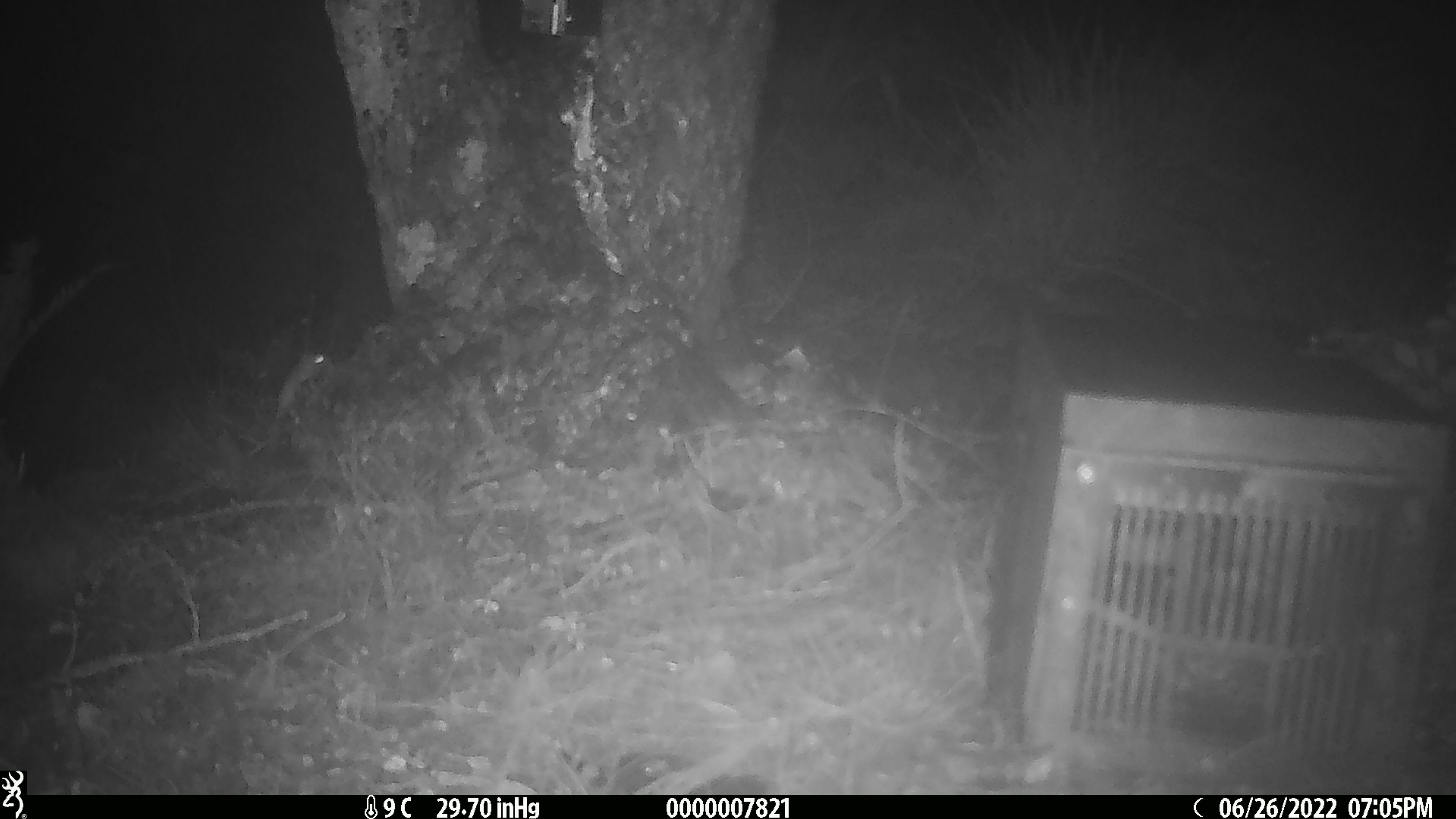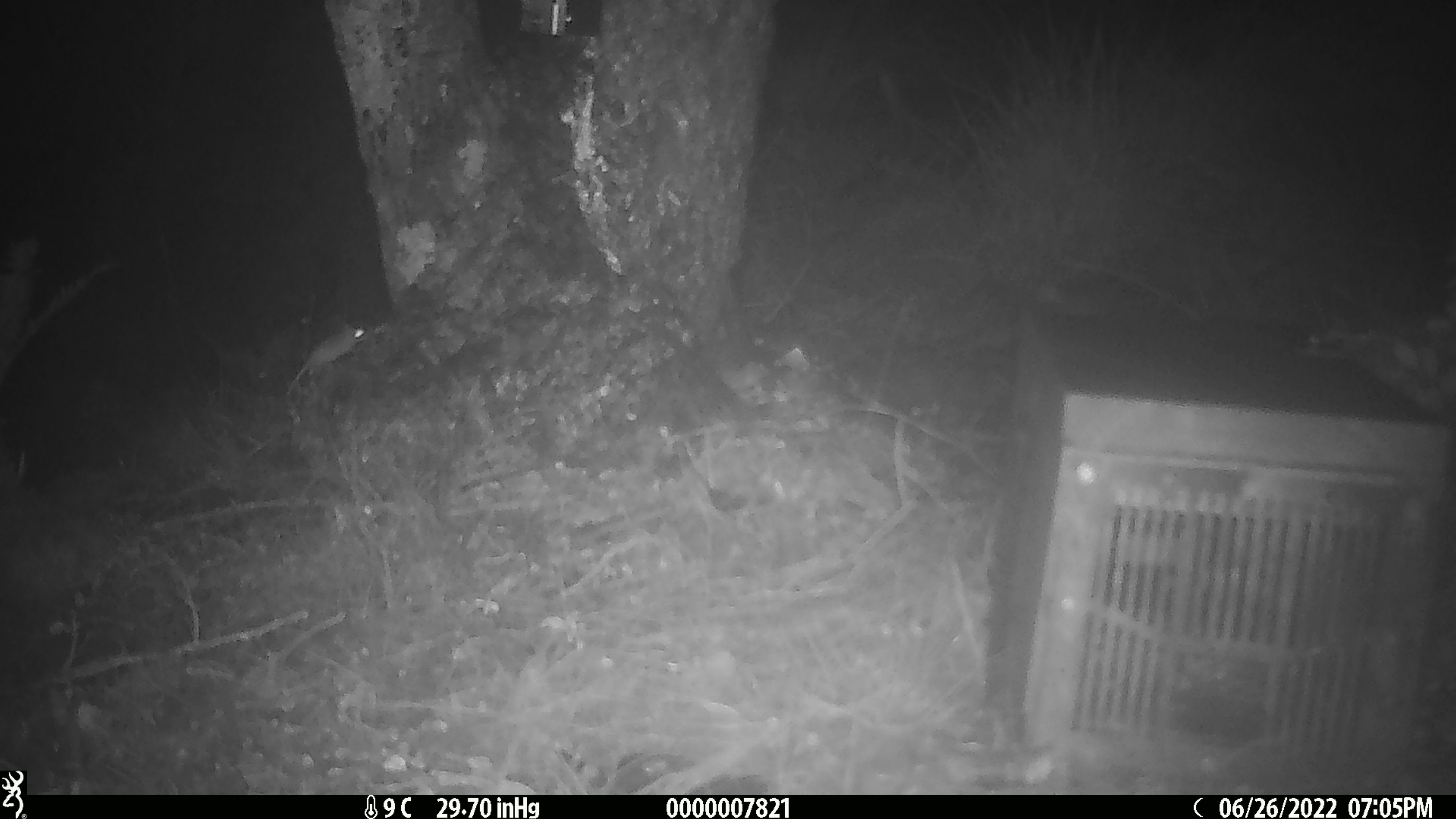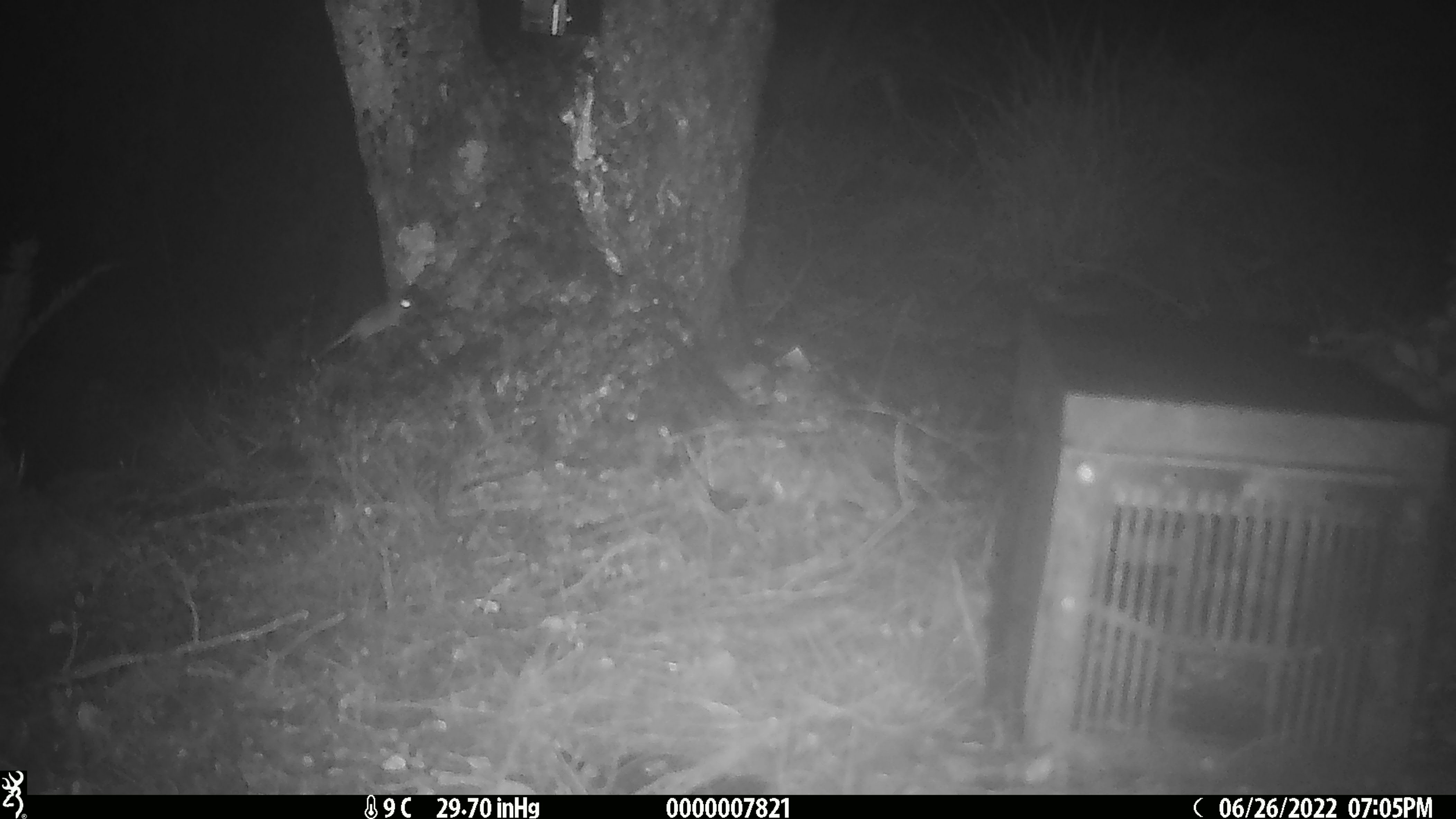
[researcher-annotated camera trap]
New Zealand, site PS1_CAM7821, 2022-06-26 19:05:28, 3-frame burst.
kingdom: Animalia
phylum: Chordata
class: Mammalia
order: Rodentia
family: Muridae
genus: Mus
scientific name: Mus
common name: mouse